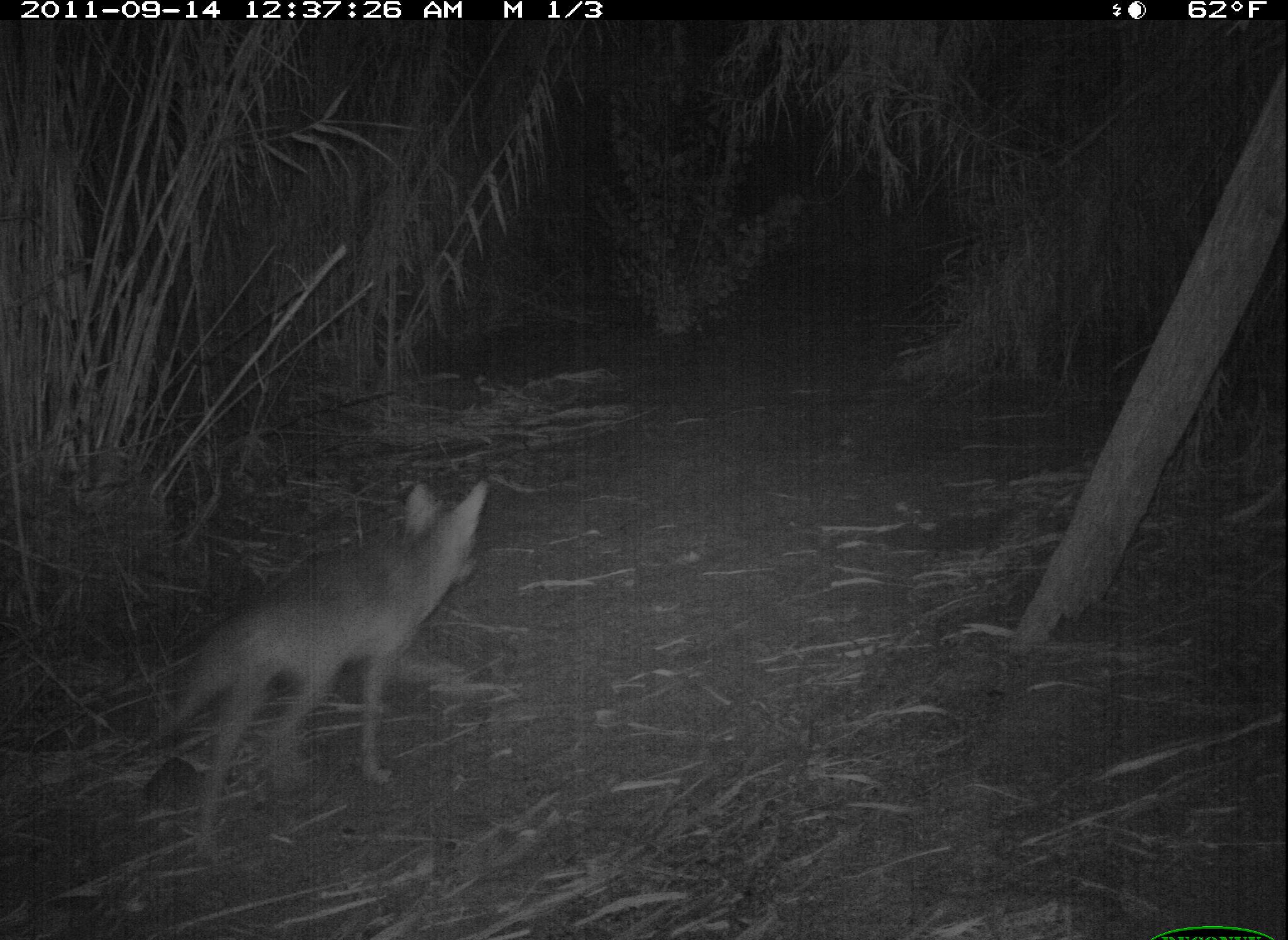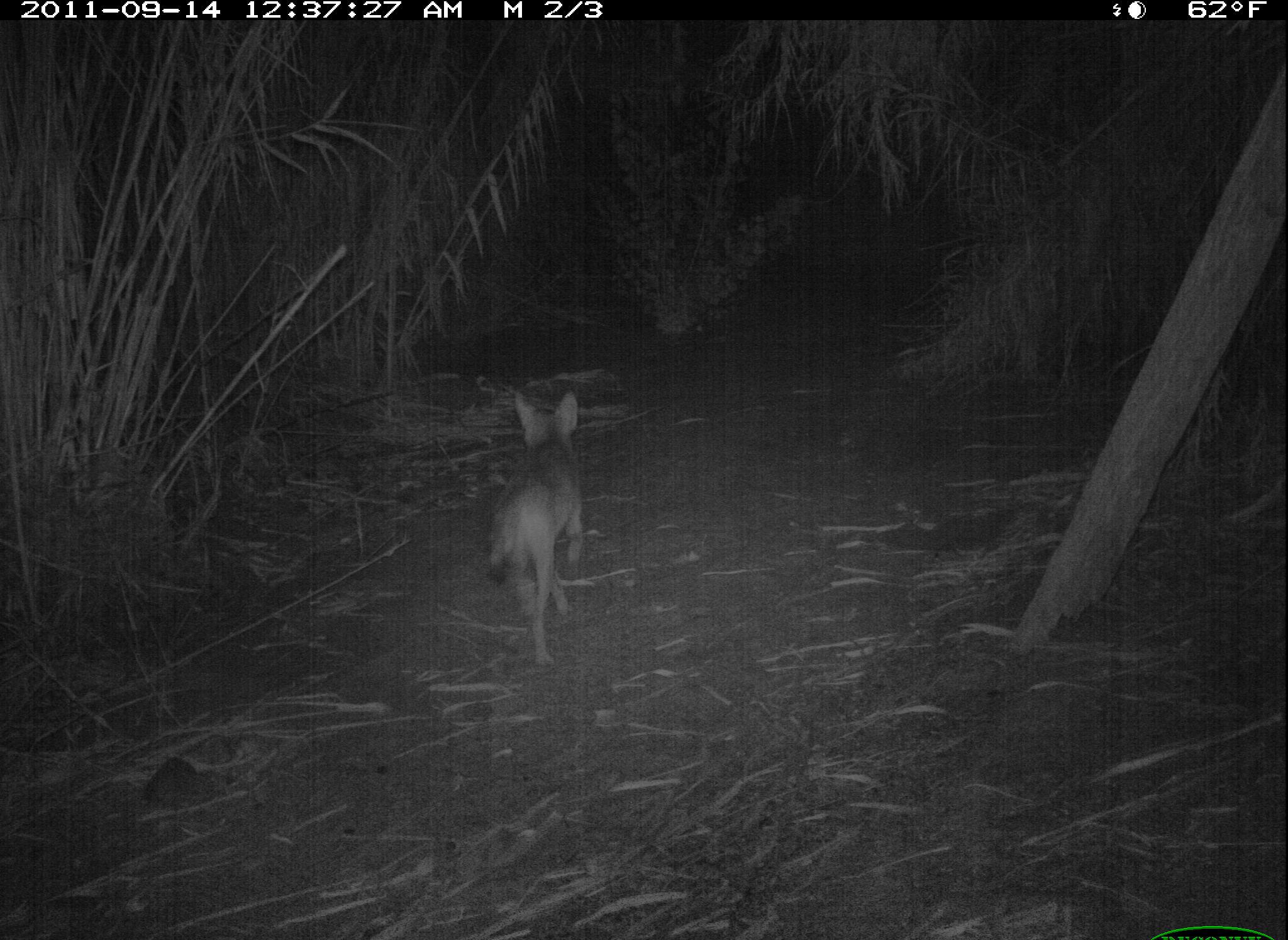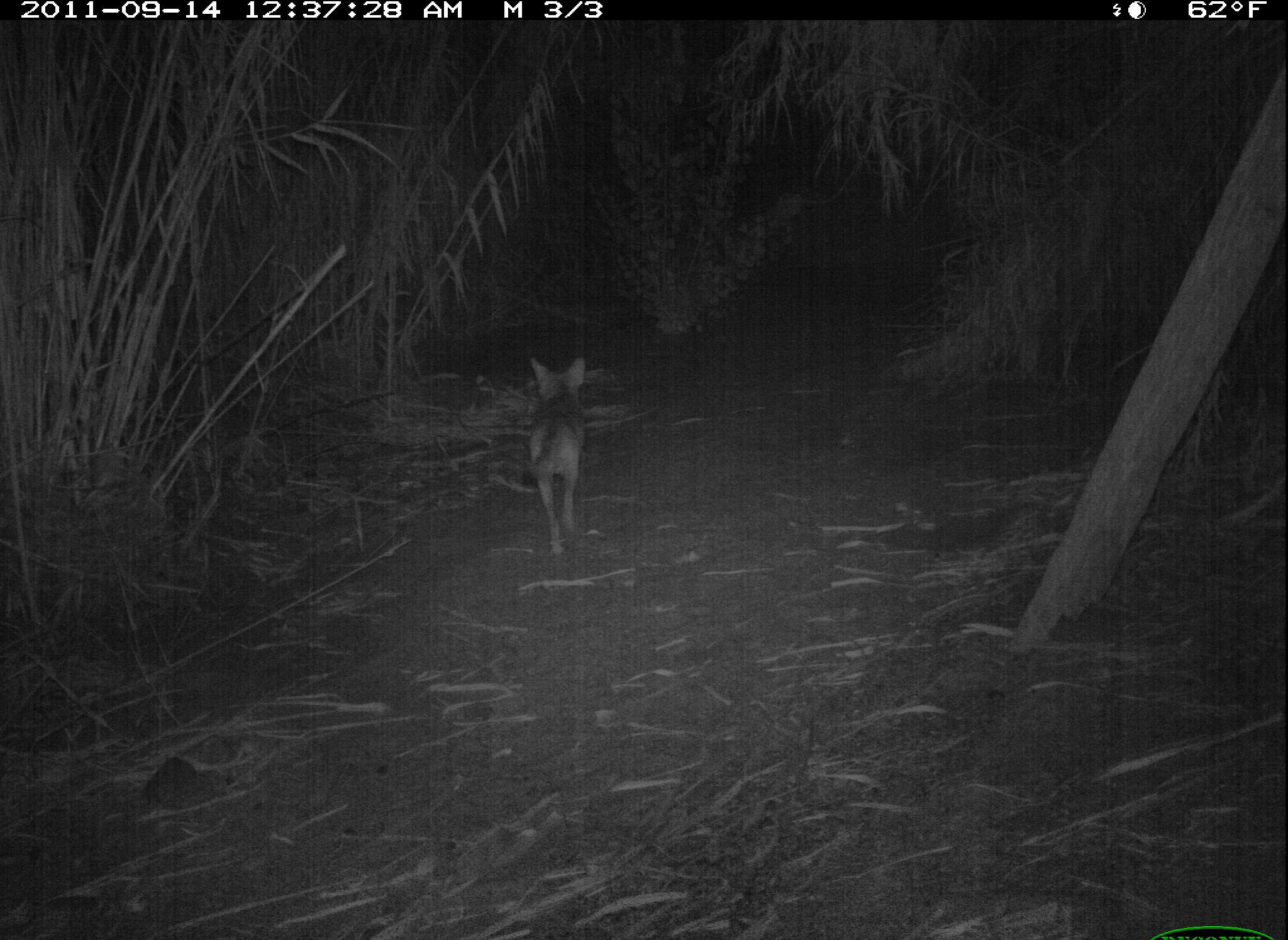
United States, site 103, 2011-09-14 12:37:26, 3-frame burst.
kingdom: Animalia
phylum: Chordata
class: Mammalia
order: Carnivora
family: Canidae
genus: Canis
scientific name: Canis latrans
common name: coyote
Coyote (Canis latrans).